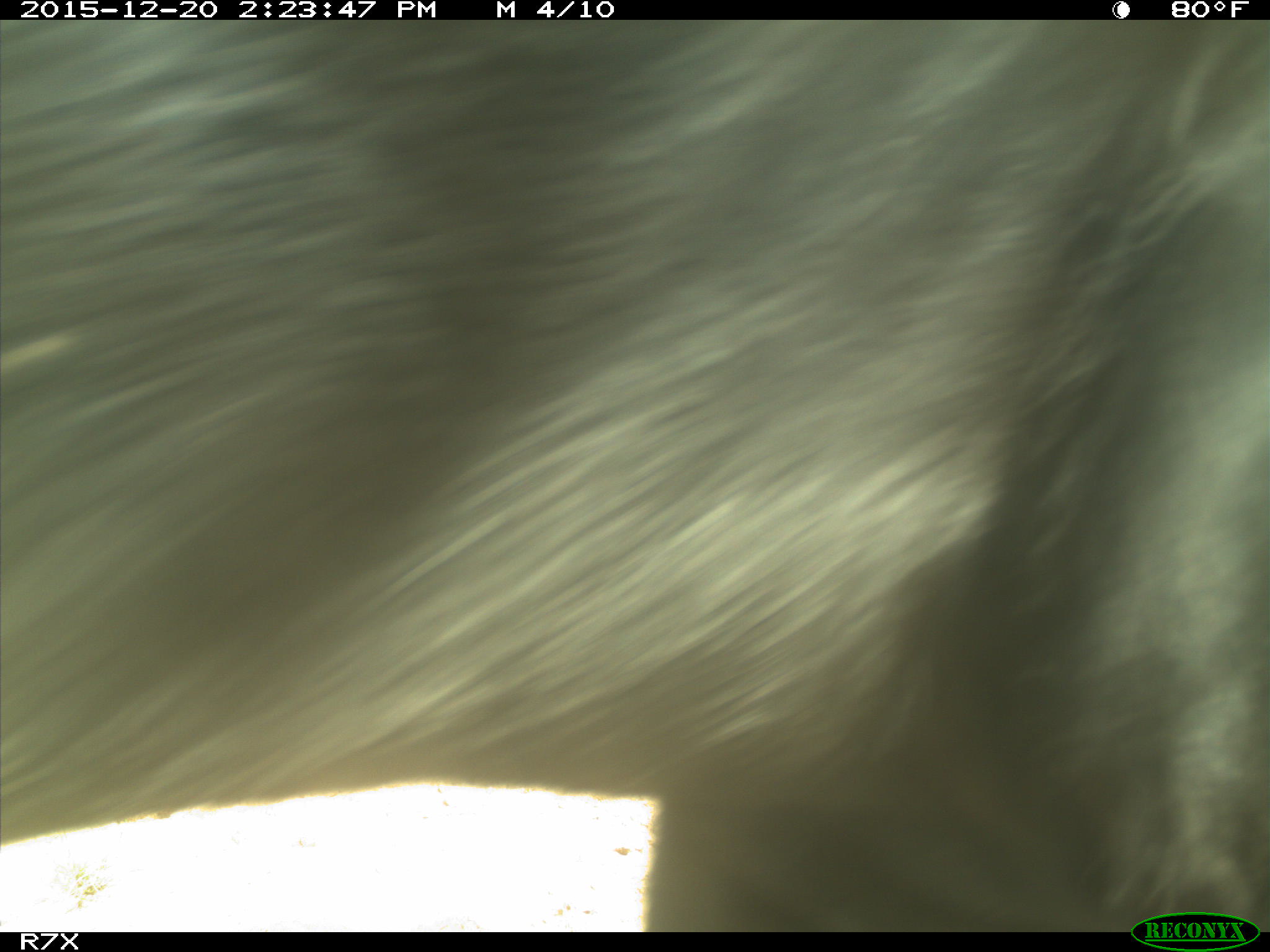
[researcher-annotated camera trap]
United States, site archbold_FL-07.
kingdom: Animalia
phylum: Chordata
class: Mammalia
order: Artiodactyla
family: Bovidae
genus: Bos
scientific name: Bos taurus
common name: domestic cow